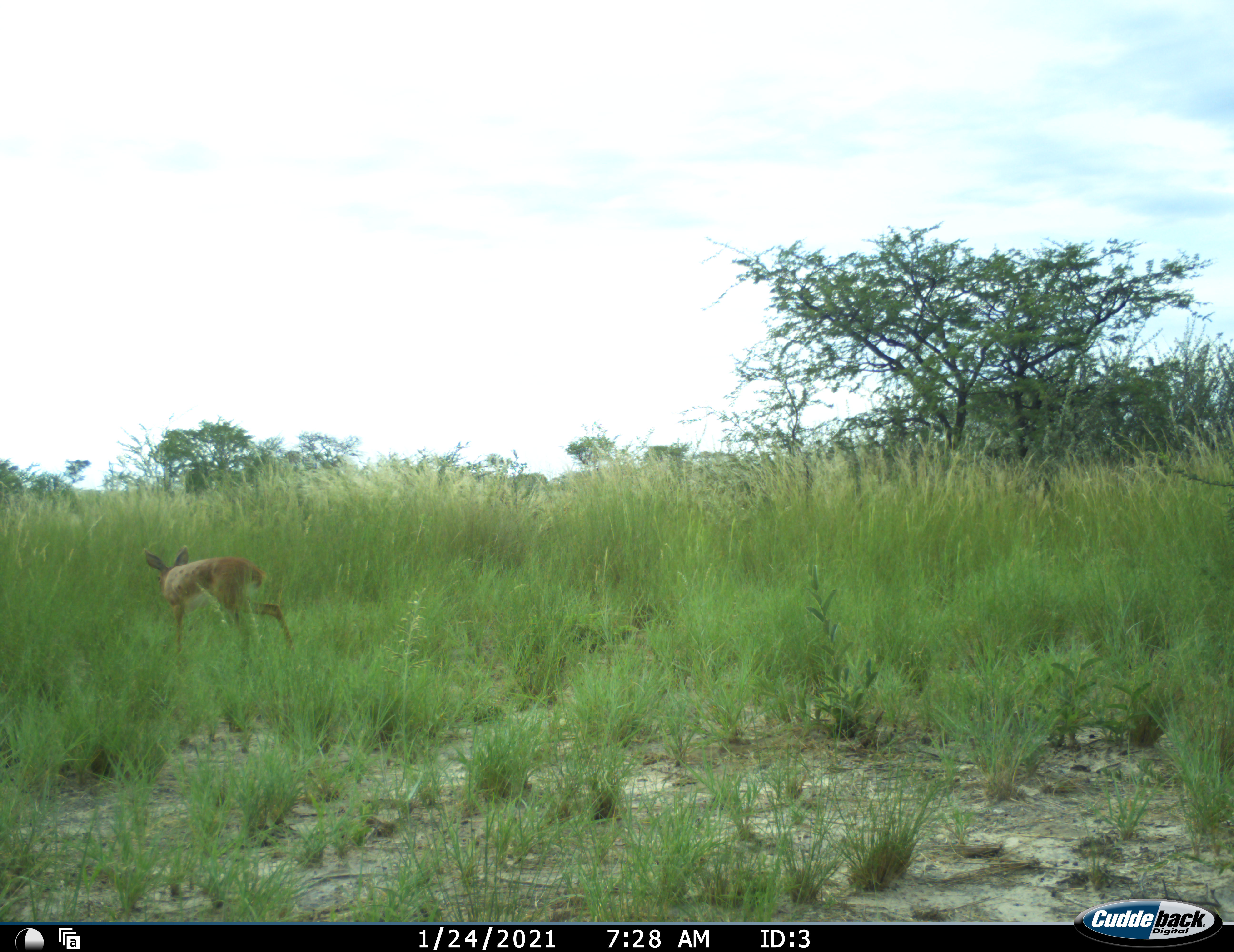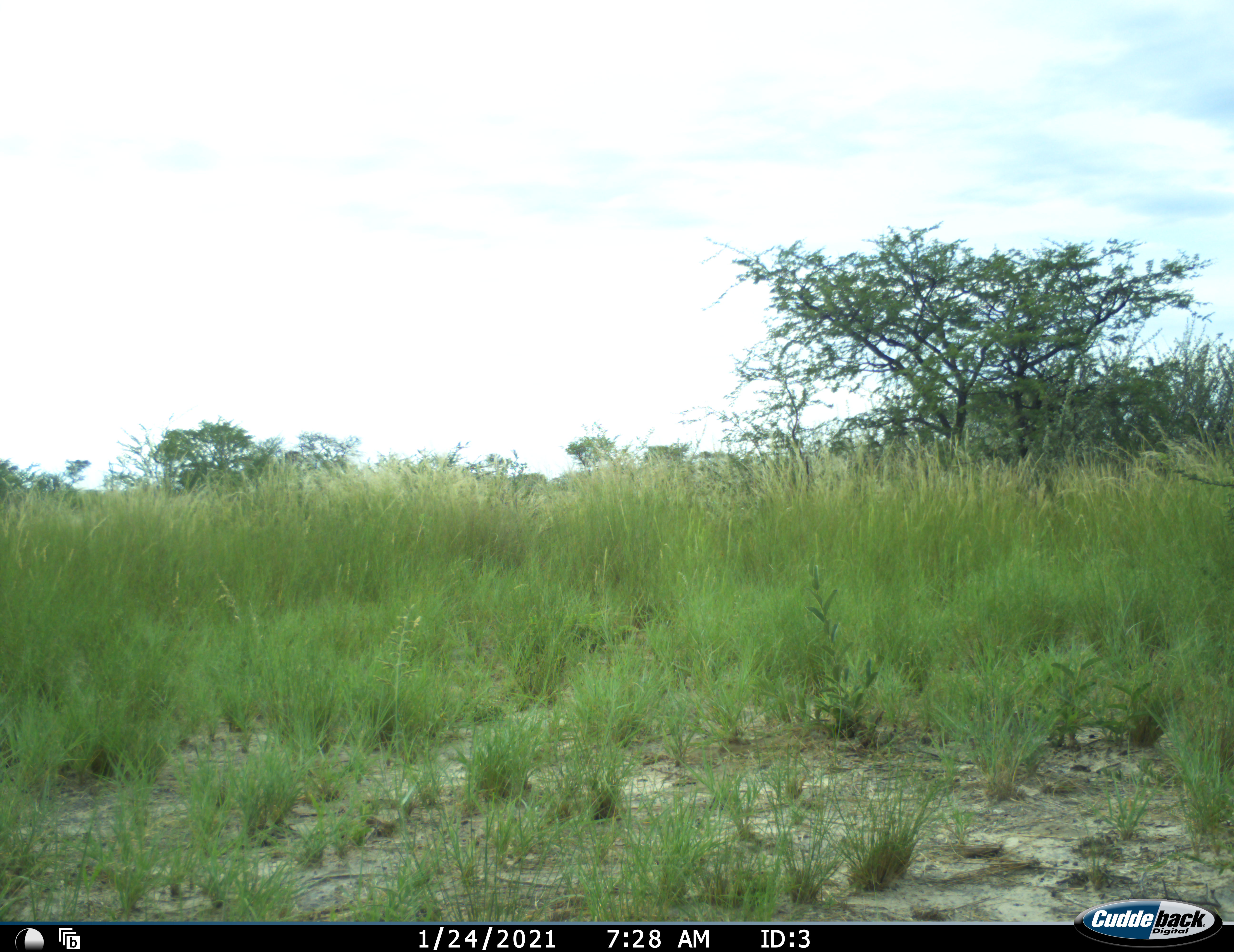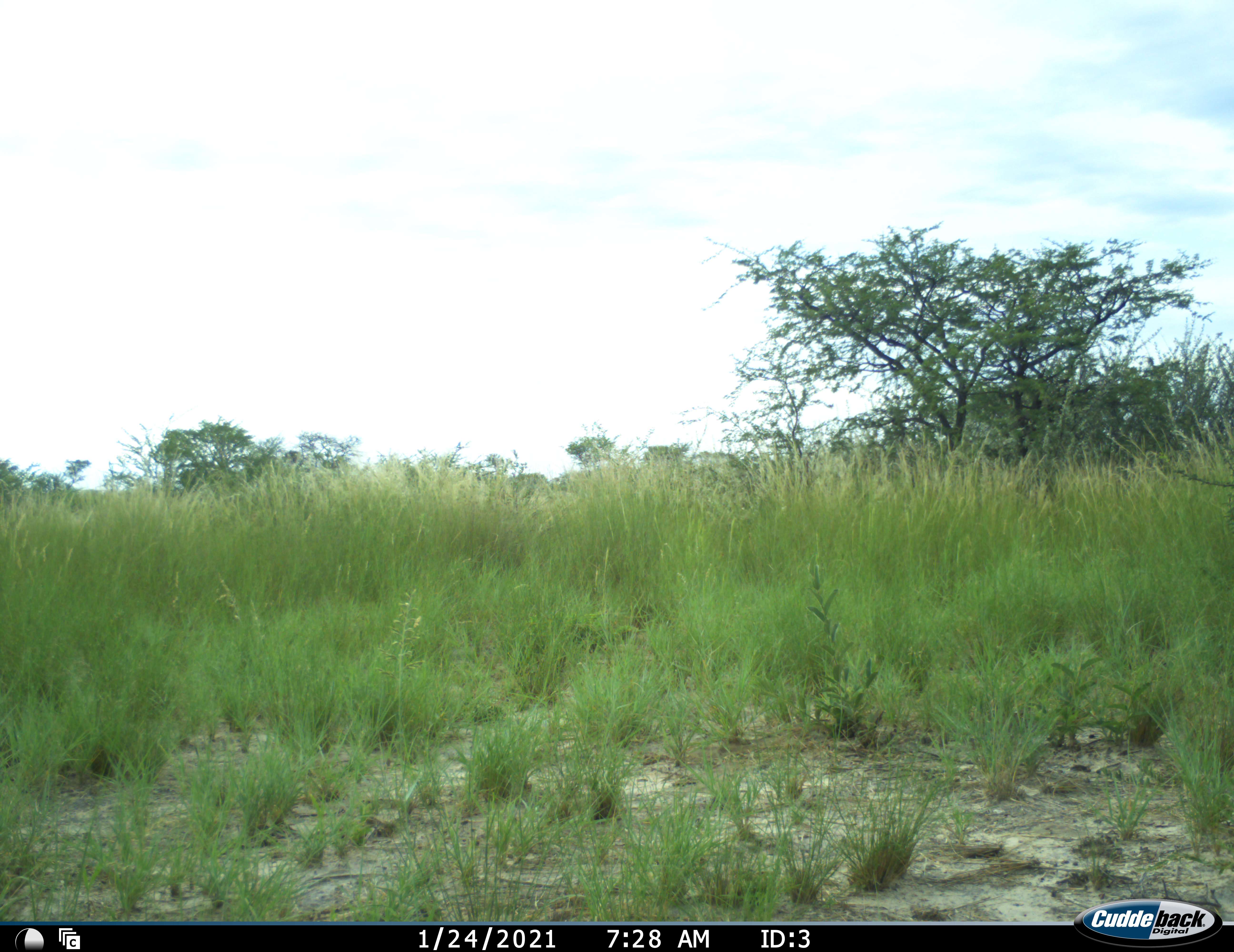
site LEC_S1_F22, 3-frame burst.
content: unidentified animal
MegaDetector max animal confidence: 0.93